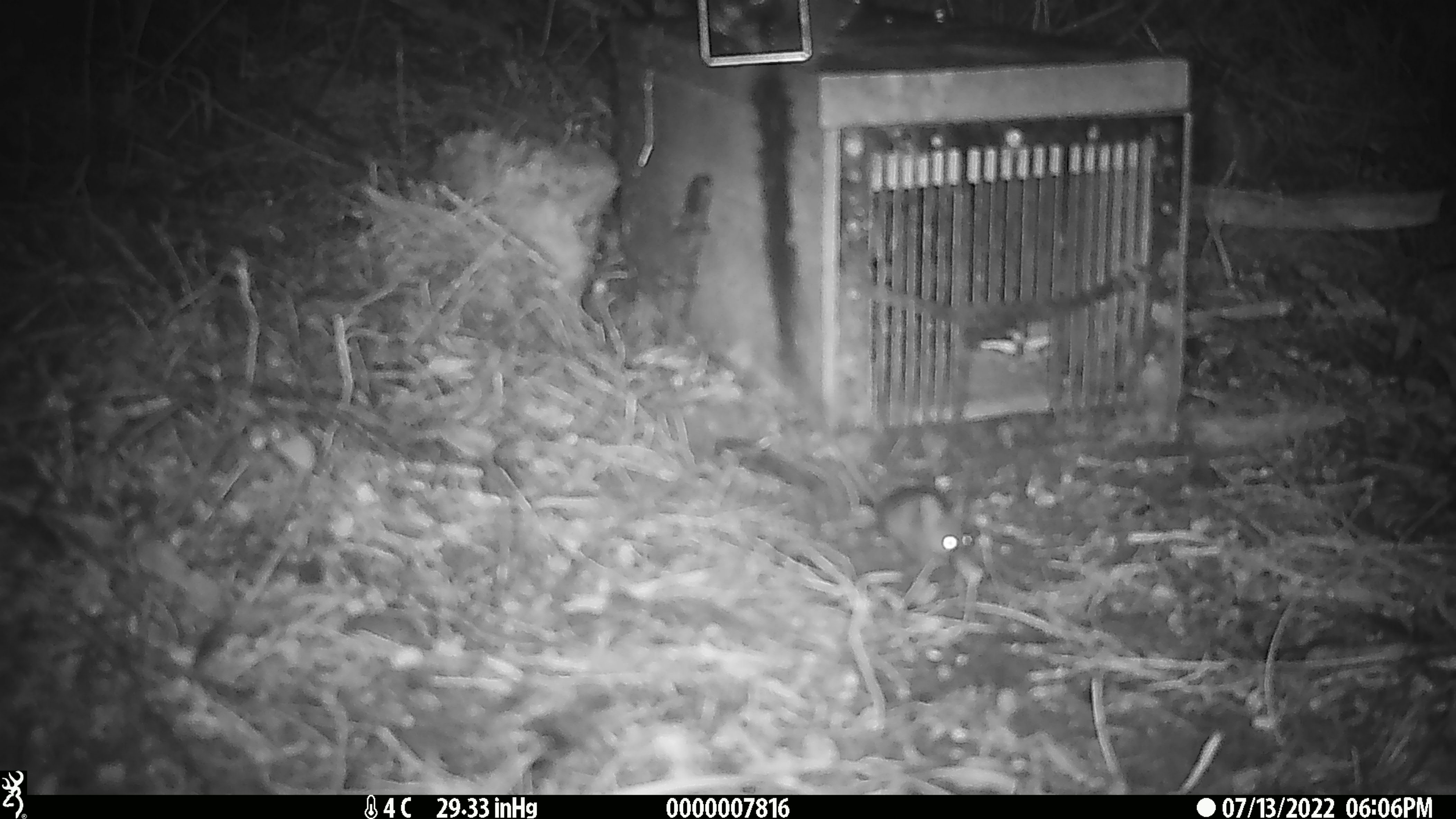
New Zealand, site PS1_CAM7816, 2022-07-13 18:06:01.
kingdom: Animalia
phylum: Chordata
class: Mammalia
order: Rodentia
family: Muridae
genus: Mus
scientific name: Mus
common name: mouse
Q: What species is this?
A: Mouse (Mus).